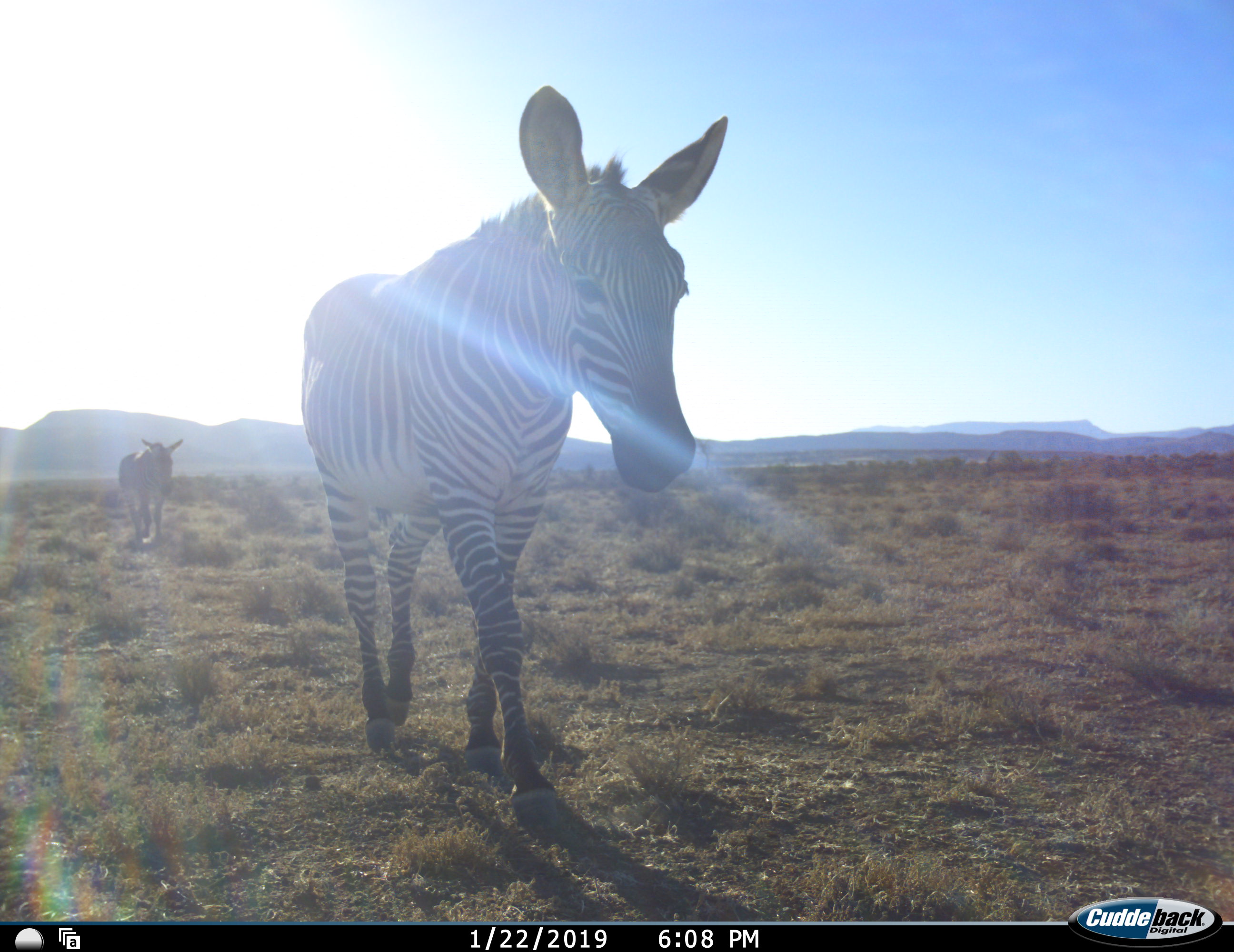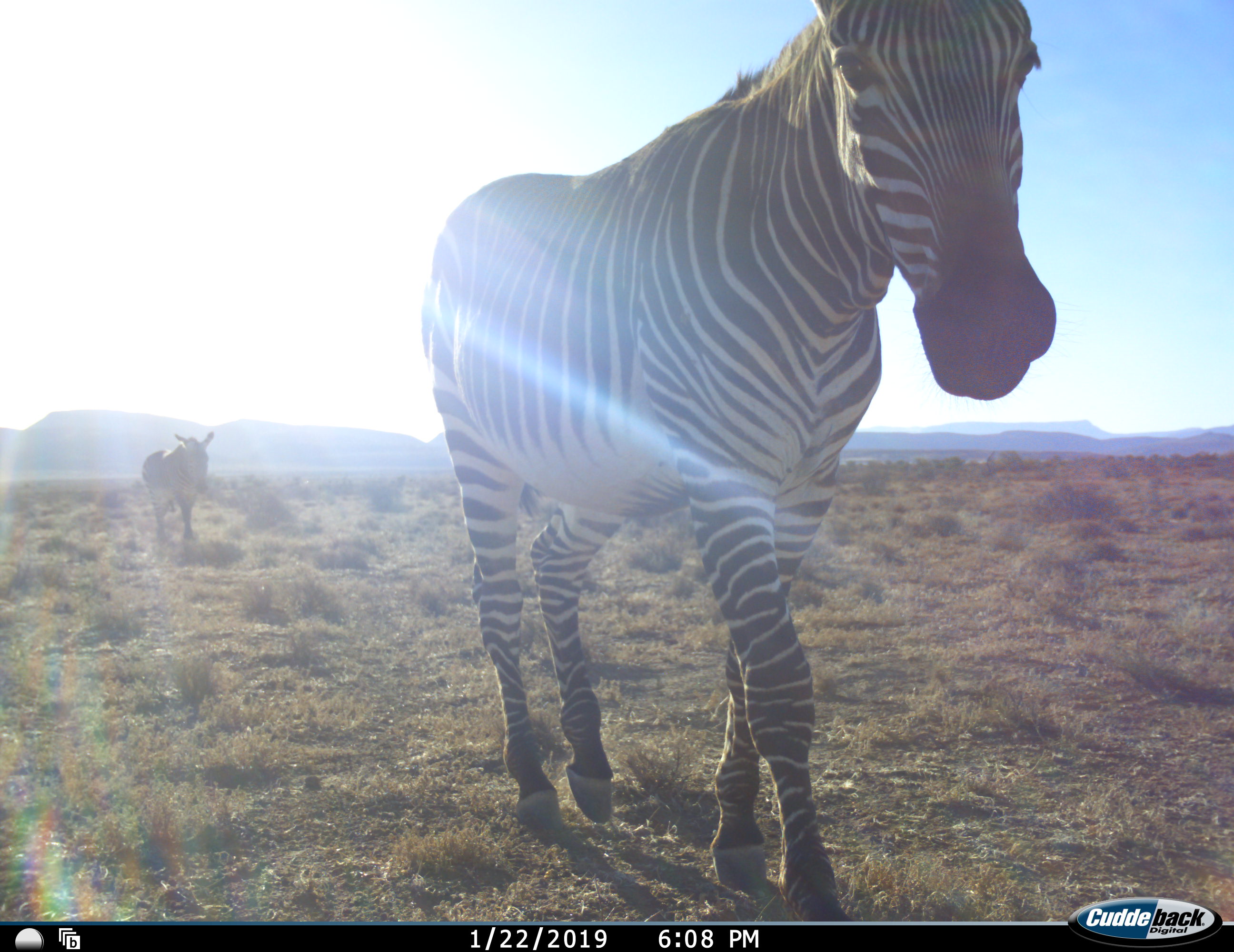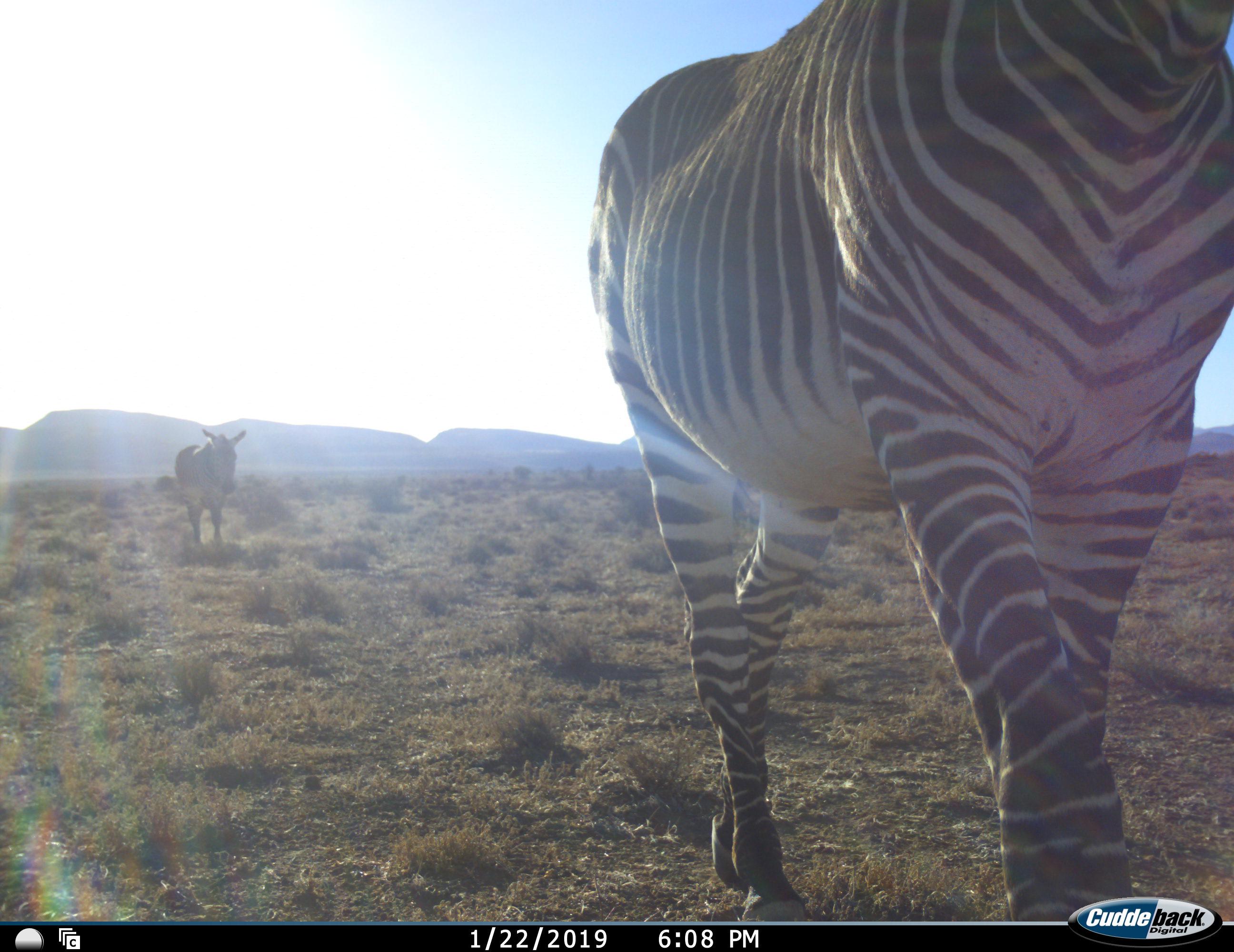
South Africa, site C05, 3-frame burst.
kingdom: Animalia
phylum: Chordata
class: Mammalia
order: Perissodactyla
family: Equidae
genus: Equus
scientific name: Equus zebra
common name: mountain zebra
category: zebramountain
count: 2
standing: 0%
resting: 0%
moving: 100%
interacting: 0%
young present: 0%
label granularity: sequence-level